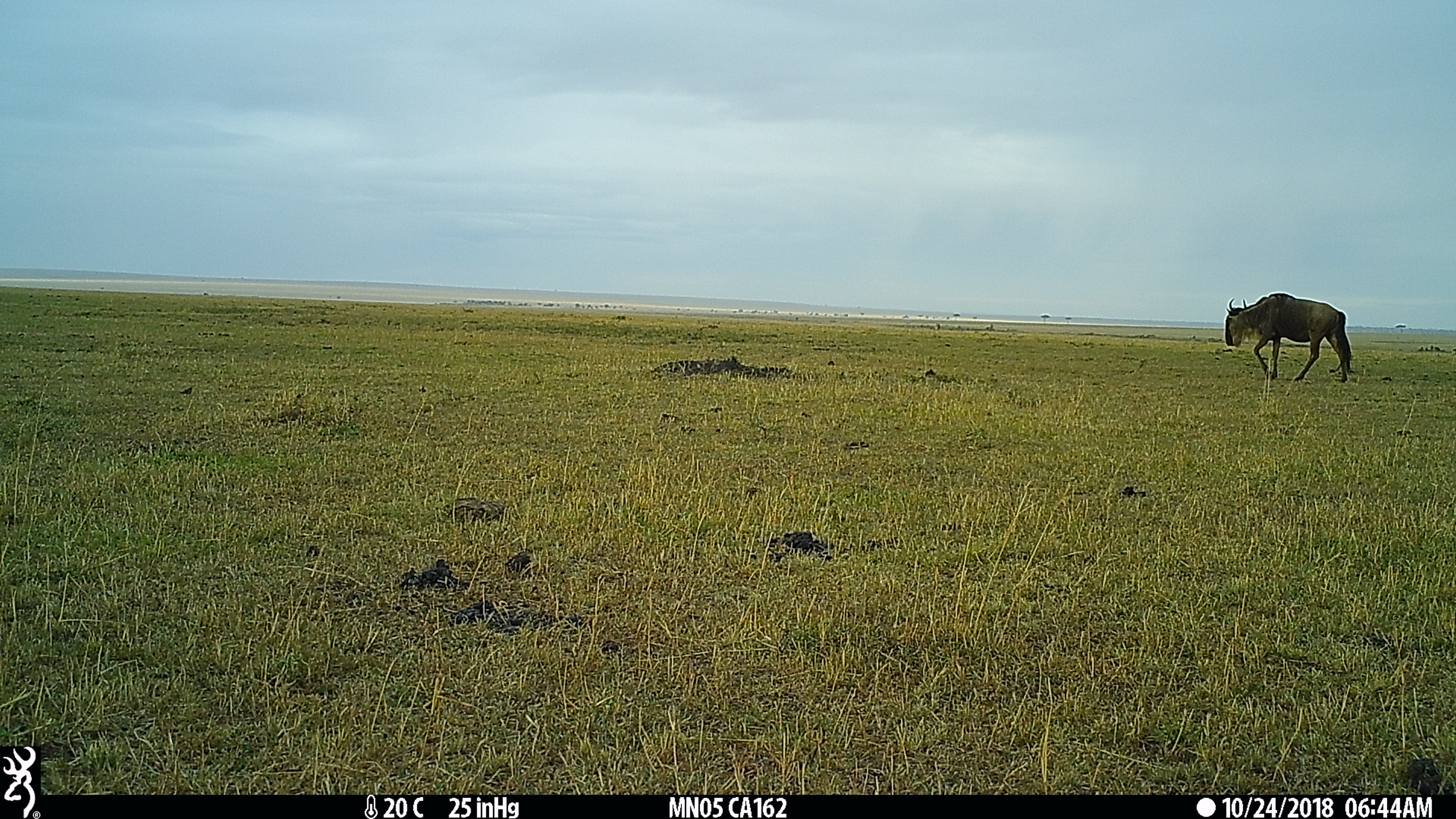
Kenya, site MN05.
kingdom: Animalia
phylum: Chordata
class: Mammalia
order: Artiodactyla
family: Bovidae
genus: Connochaetes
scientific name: Connochaetes taurinus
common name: blue wildebeest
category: wildebeest